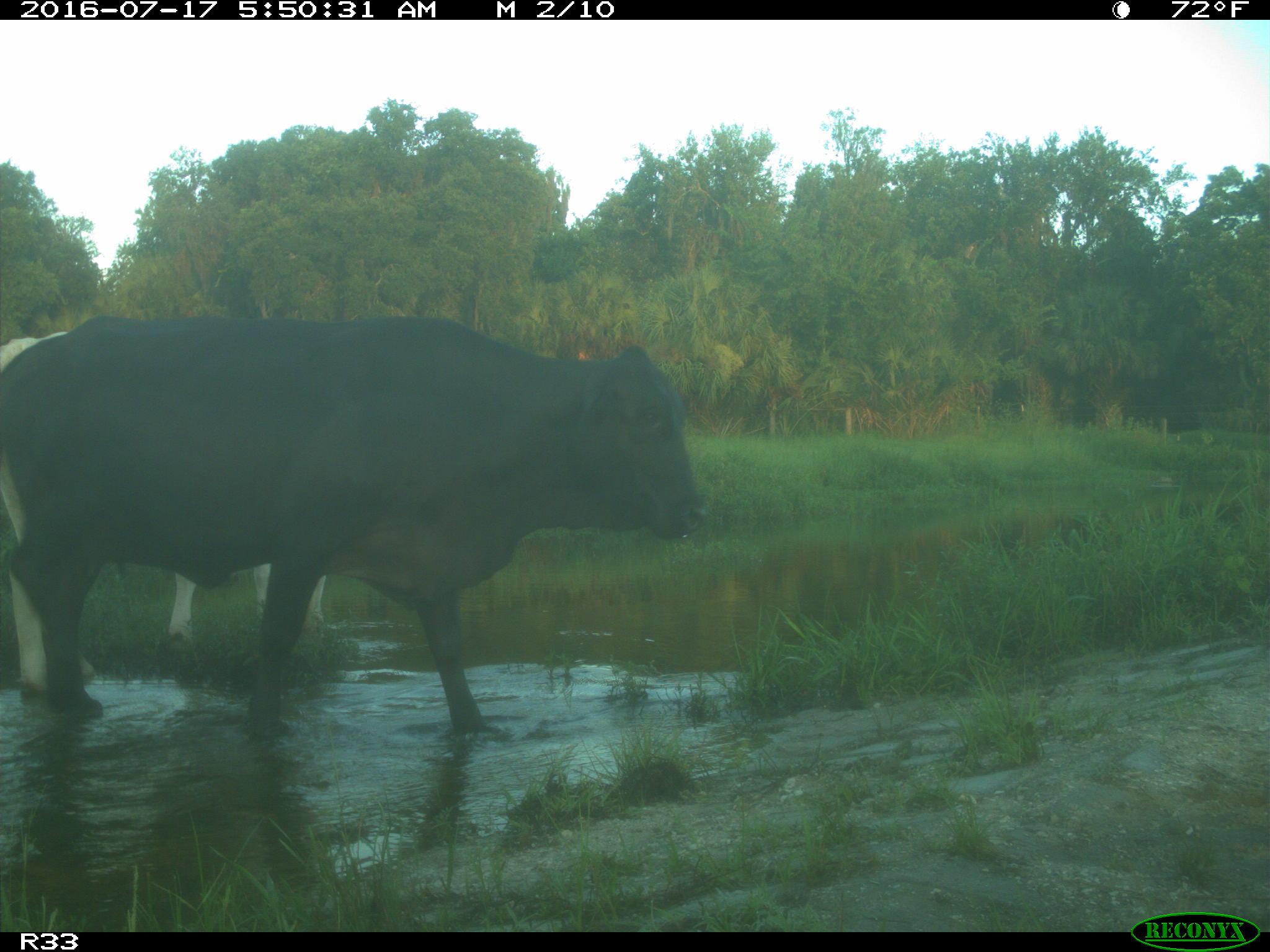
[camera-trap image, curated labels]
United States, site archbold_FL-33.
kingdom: Animalia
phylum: Chordata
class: Mammalia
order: Artiodactyla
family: Bovidae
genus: Bos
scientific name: Bos taurus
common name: domestic cow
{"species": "Bos taurus (domestic cow)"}